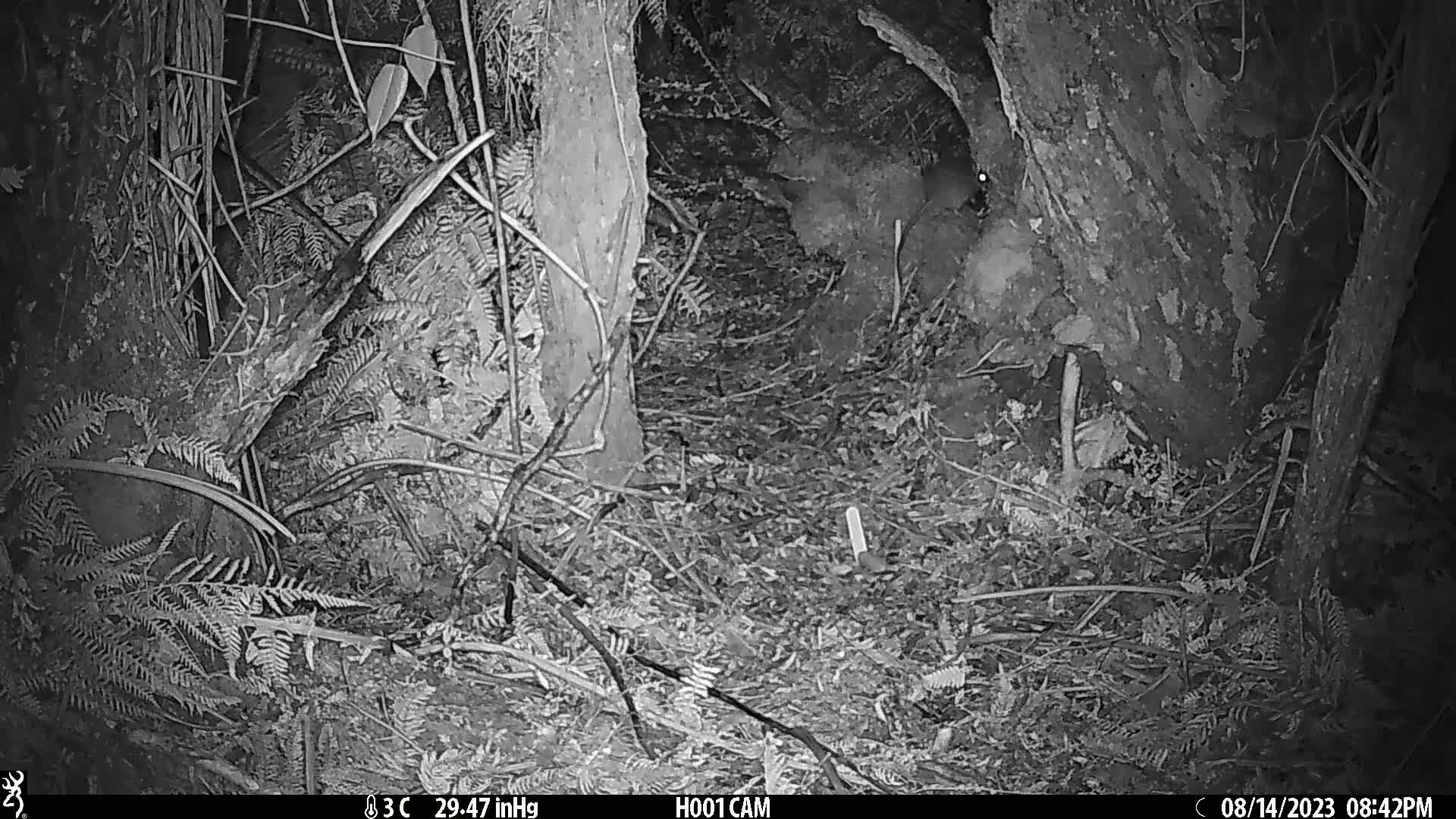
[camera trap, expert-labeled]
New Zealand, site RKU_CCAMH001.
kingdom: Animalia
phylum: Chordata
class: Mammalia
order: Rodentia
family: Muridae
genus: Rattus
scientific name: Rattus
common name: rat